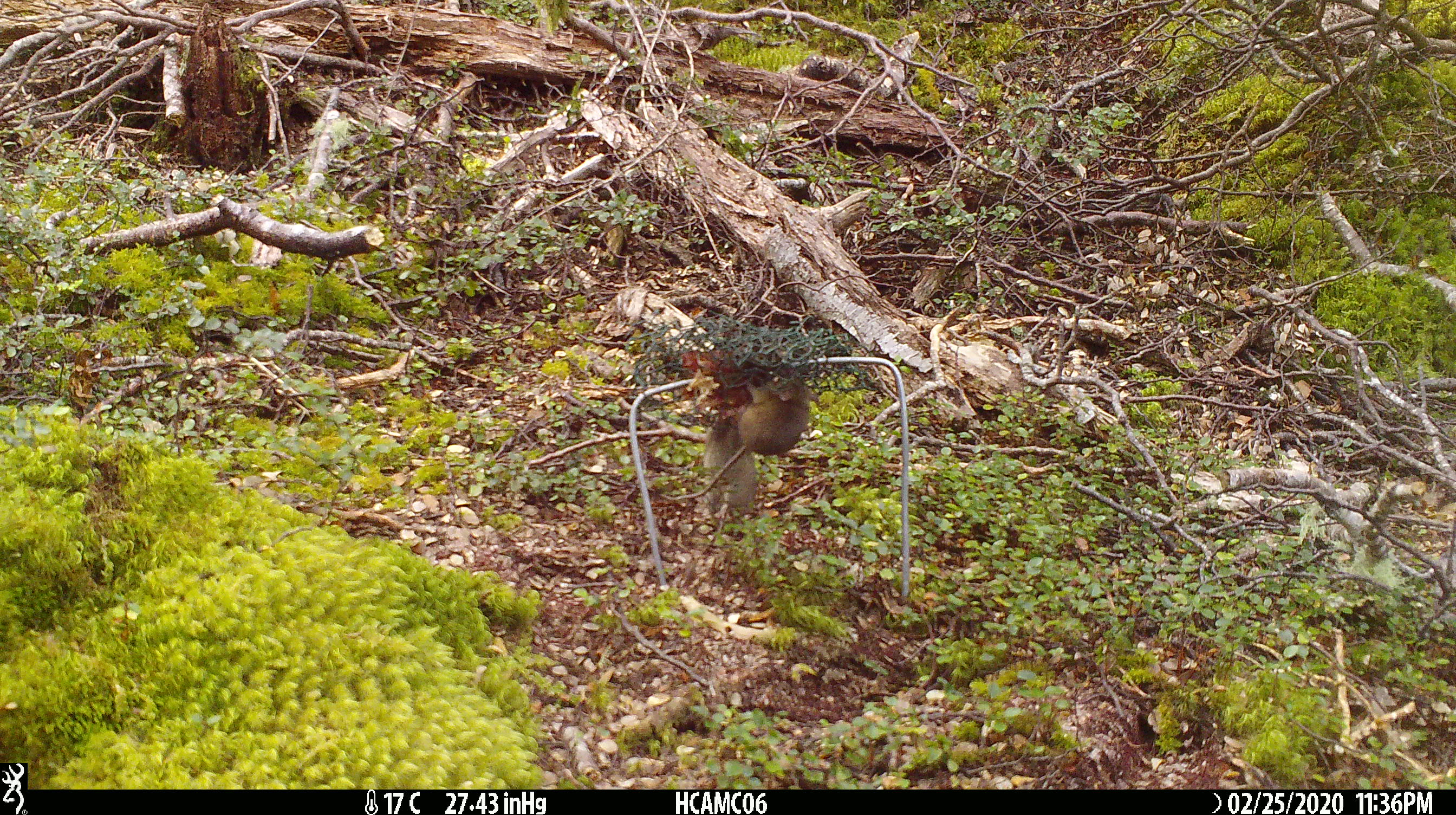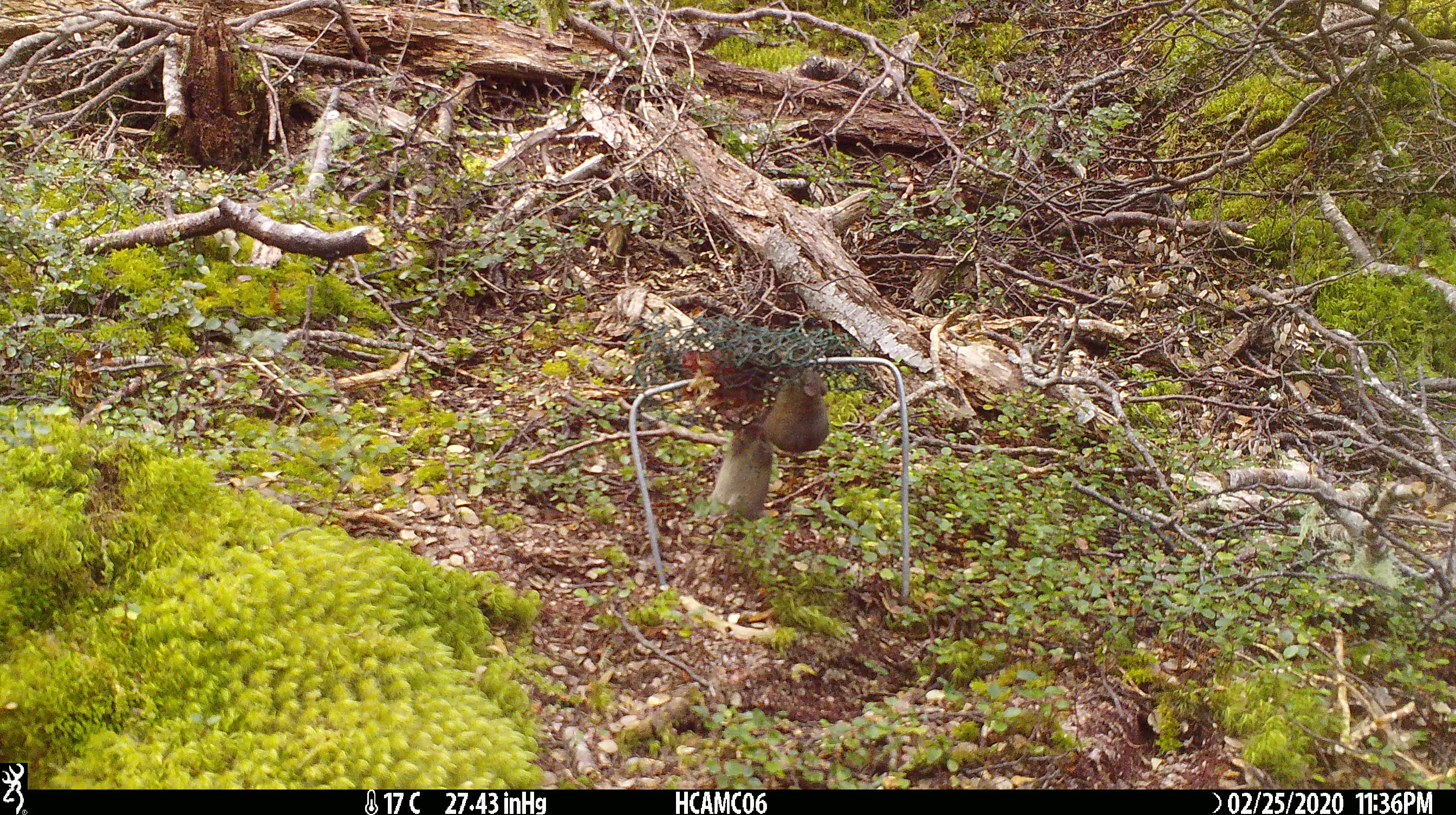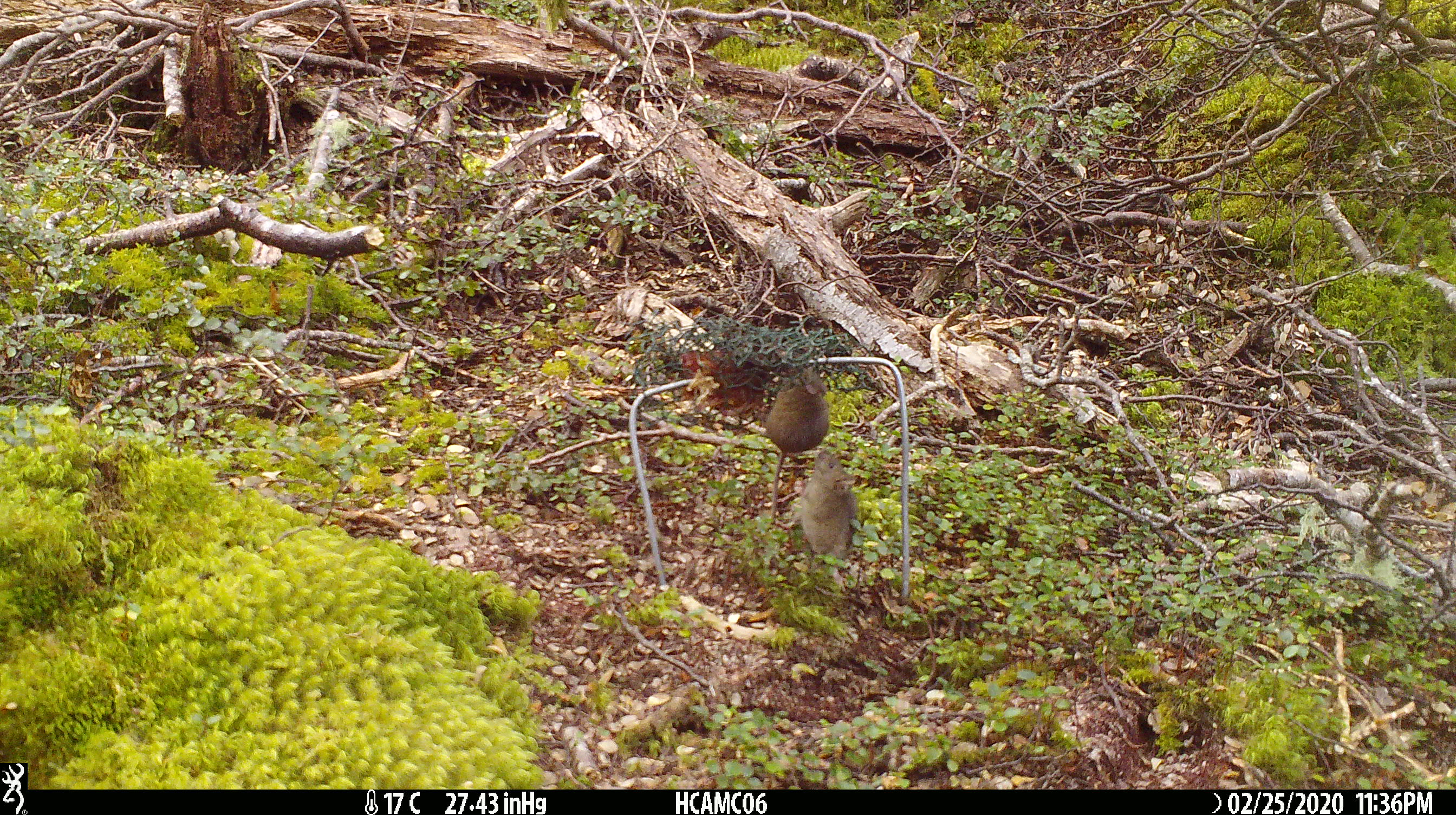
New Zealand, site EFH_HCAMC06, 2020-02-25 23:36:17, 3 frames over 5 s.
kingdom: Animalia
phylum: Chordata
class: Mammalia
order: Rodentia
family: Muridae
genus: Mus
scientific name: Mus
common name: mouse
Mouse (Mus).